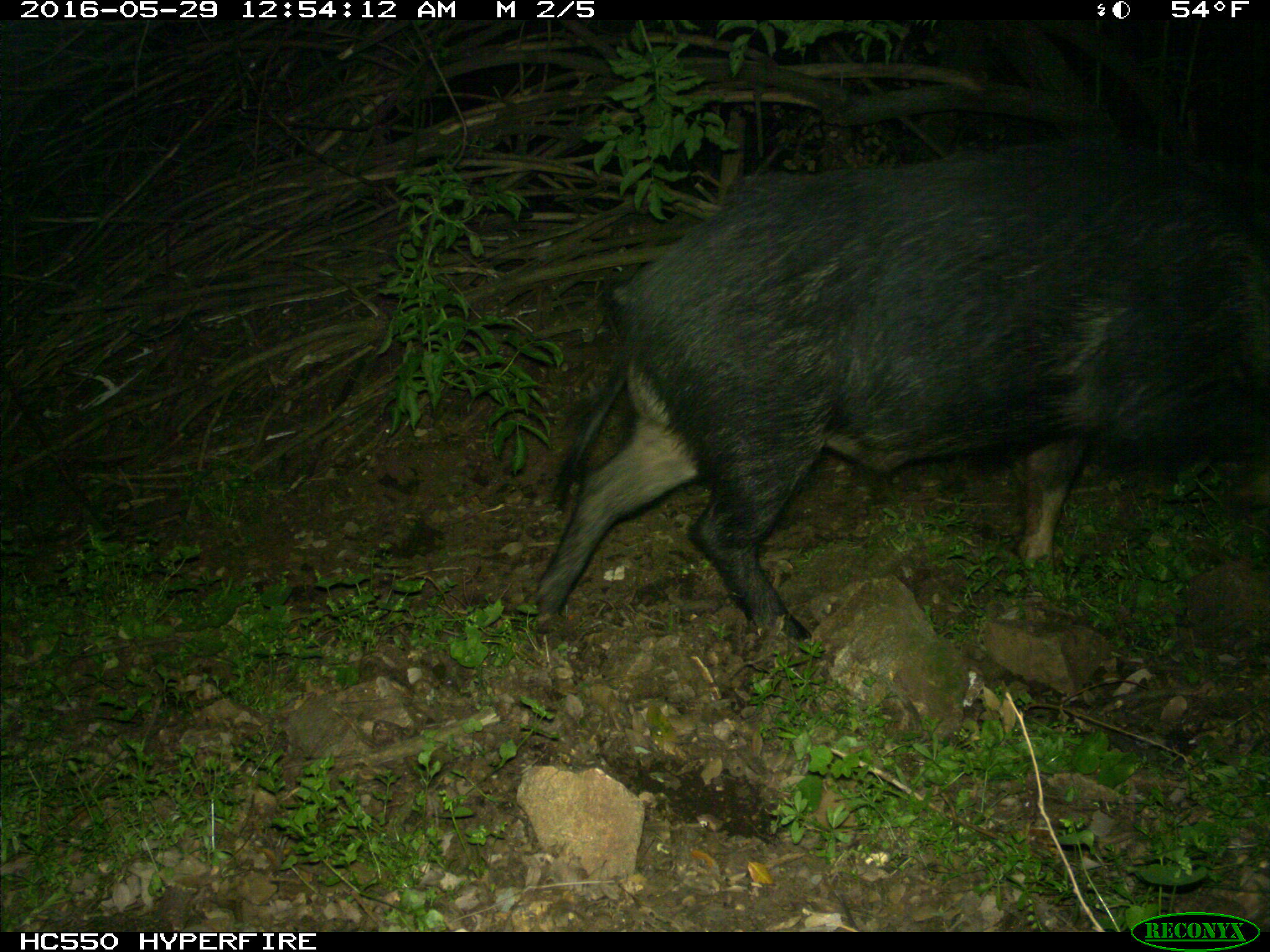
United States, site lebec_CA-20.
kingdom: Animalia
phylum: Chordata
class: Mammalia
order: Artiodactyla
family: Suidae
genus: Sus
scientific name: Sus scrofa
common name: wild boar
Sus scrofa (wild boar).